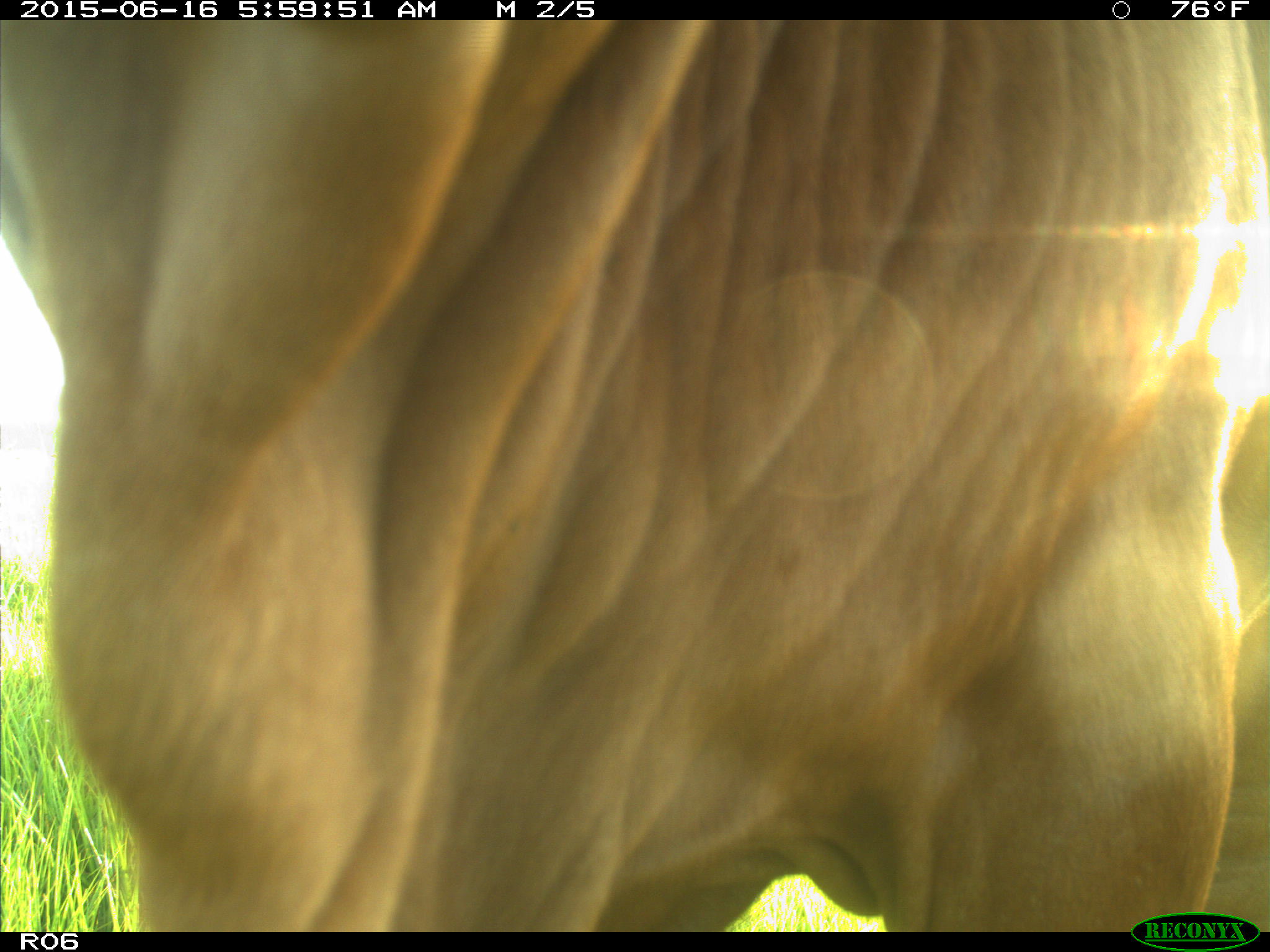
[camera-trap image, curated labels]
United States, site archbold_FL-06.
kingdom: Animalia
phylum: Chordata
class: Mammalia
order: Artiodactyla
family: Bovidae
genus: Bos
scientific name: Bos taurus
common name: domestic cow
Bos taurus (domestic cow).